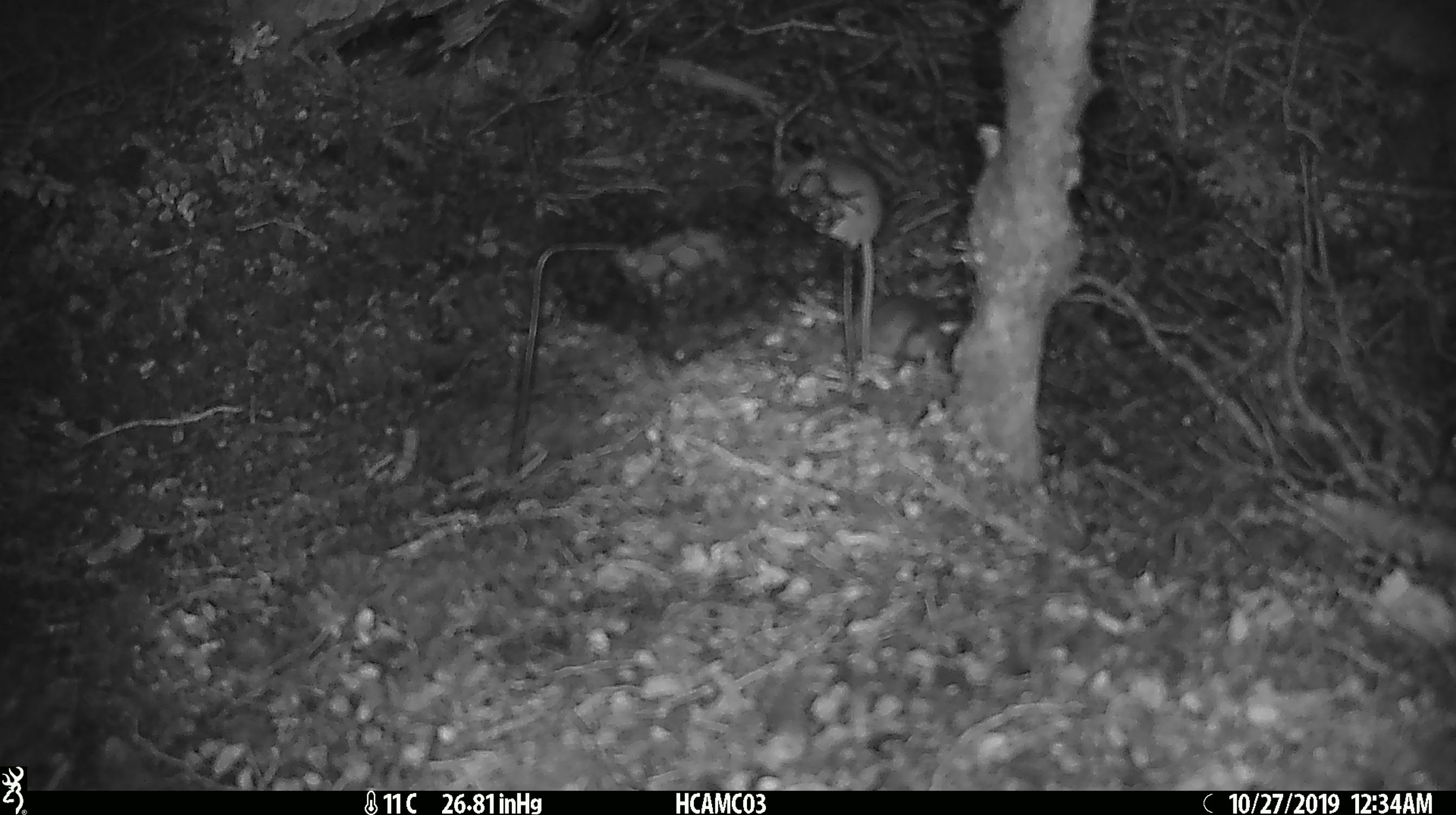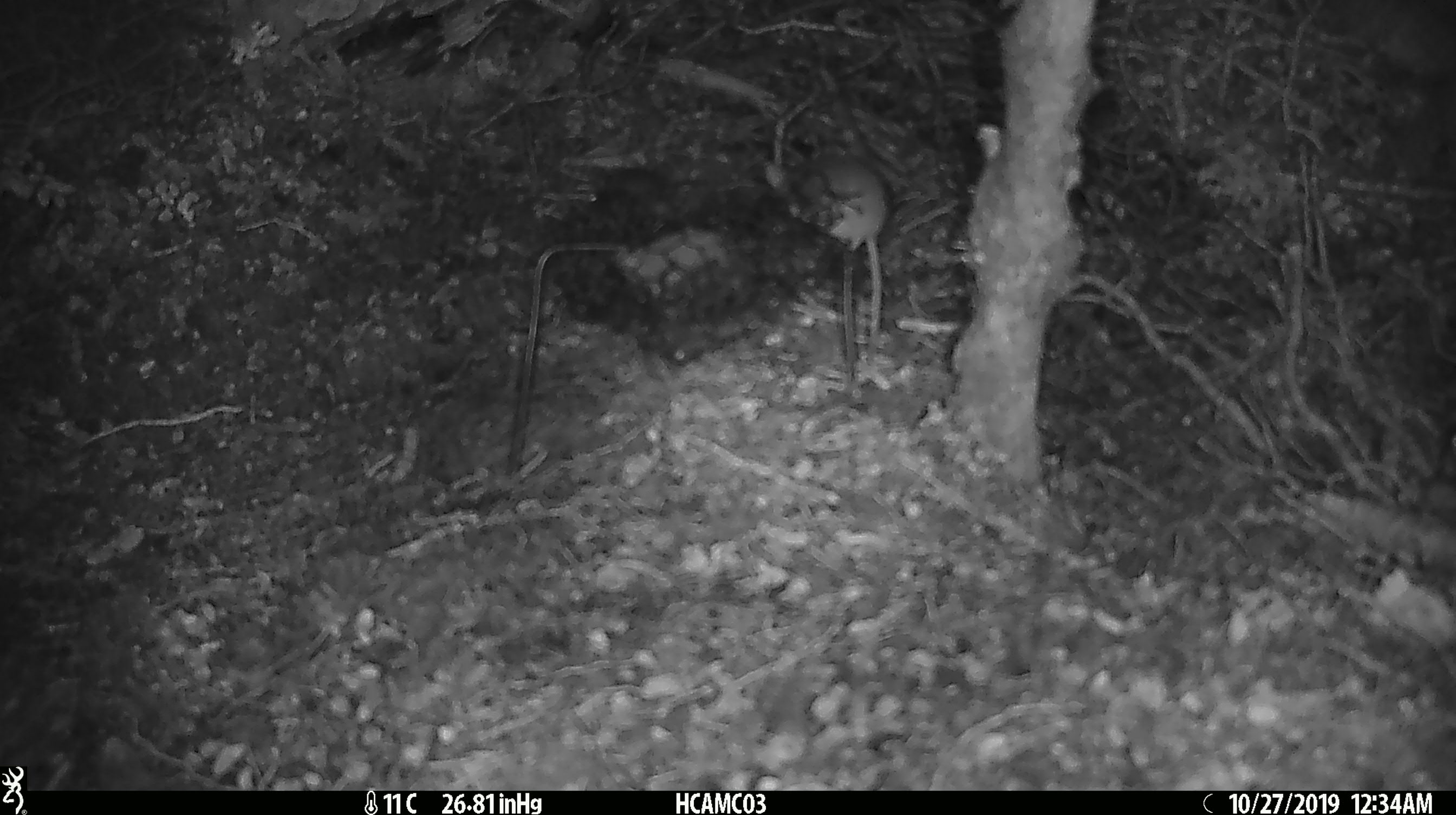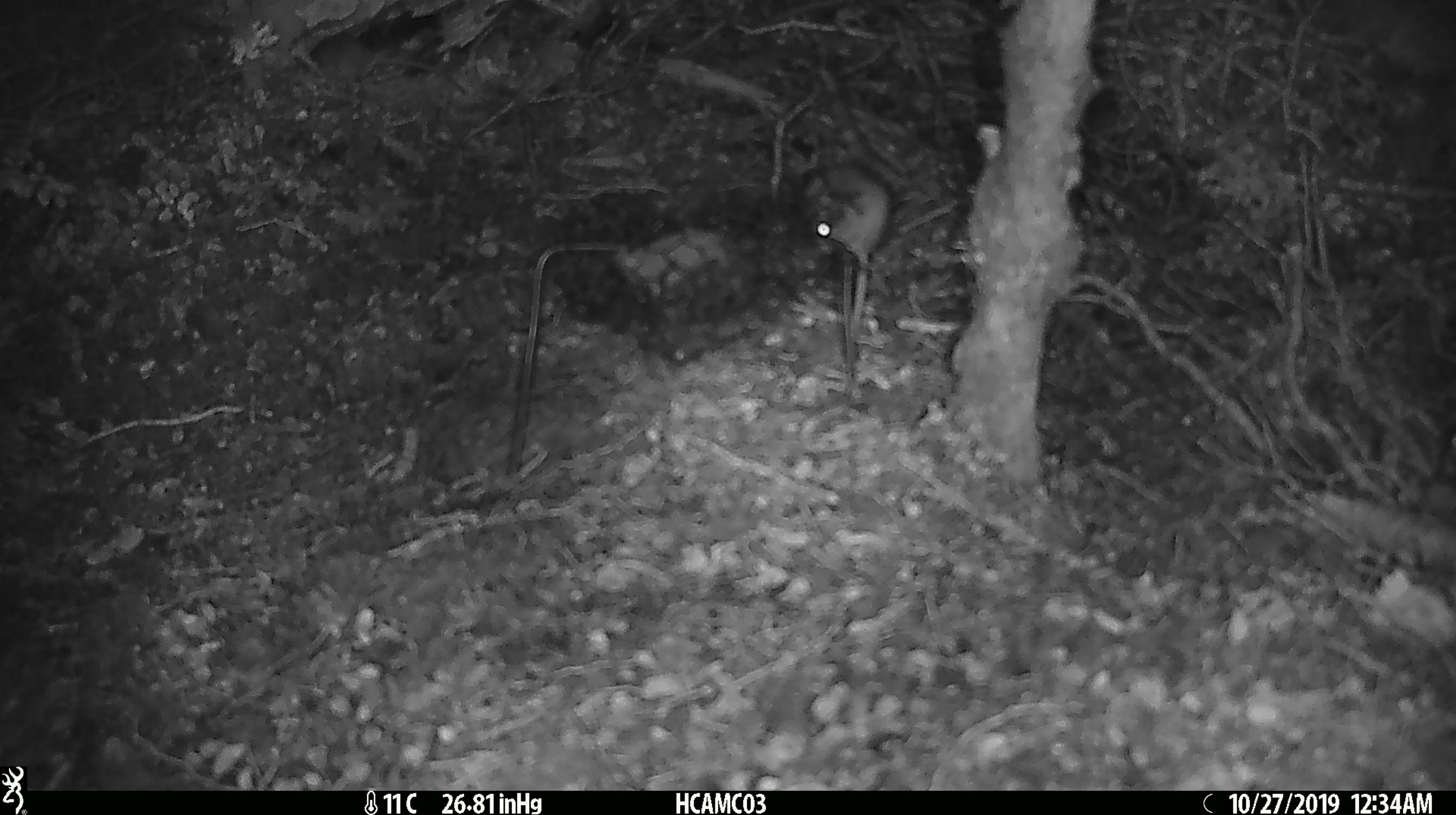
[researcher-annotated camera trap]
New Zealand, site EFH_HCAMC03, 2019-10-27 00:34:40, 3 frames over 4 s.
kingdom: Animalia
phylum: Chordata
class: Mammalia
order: Rodentia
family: Muridae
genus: Mus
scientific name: Mus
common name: mouse